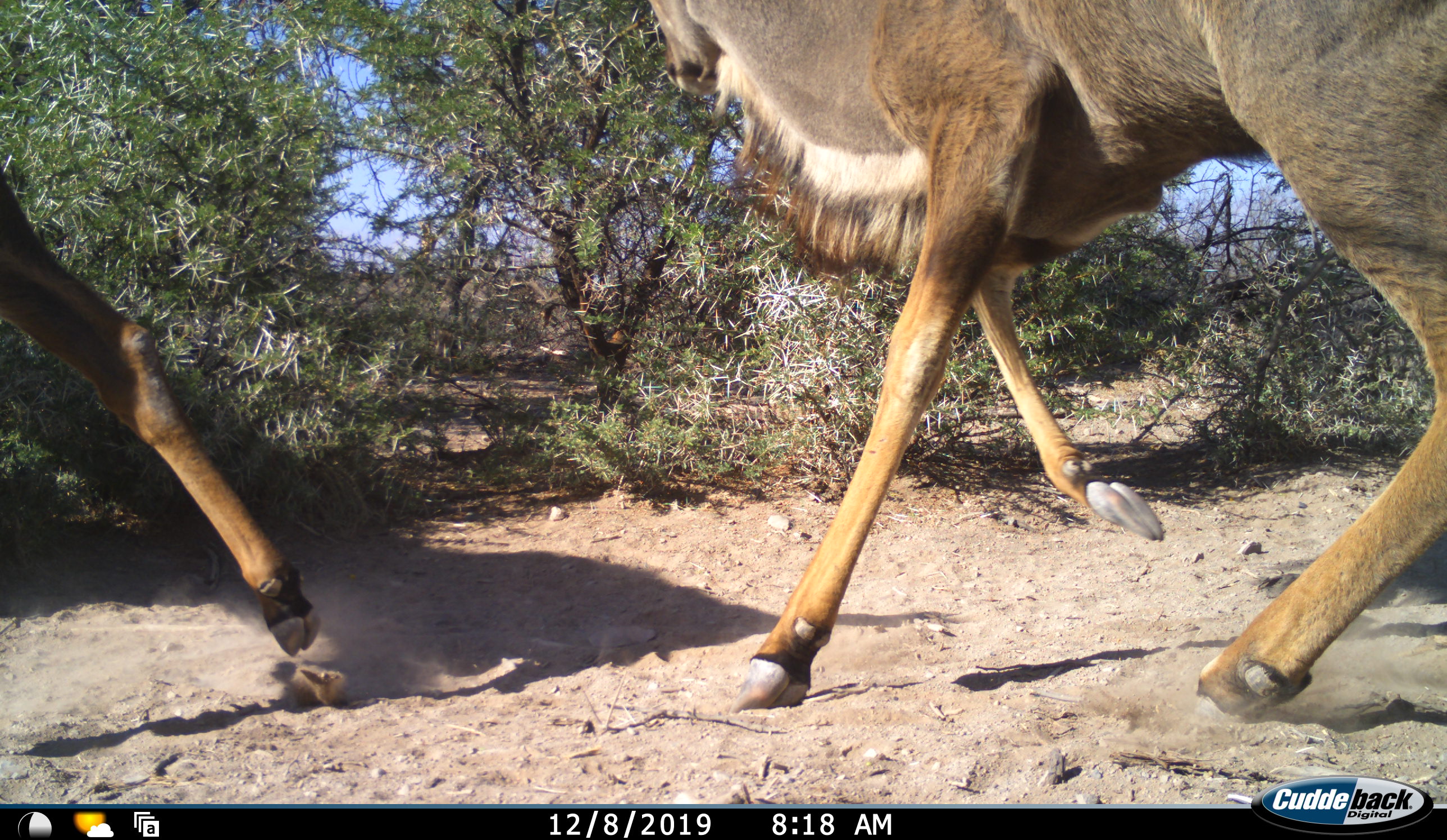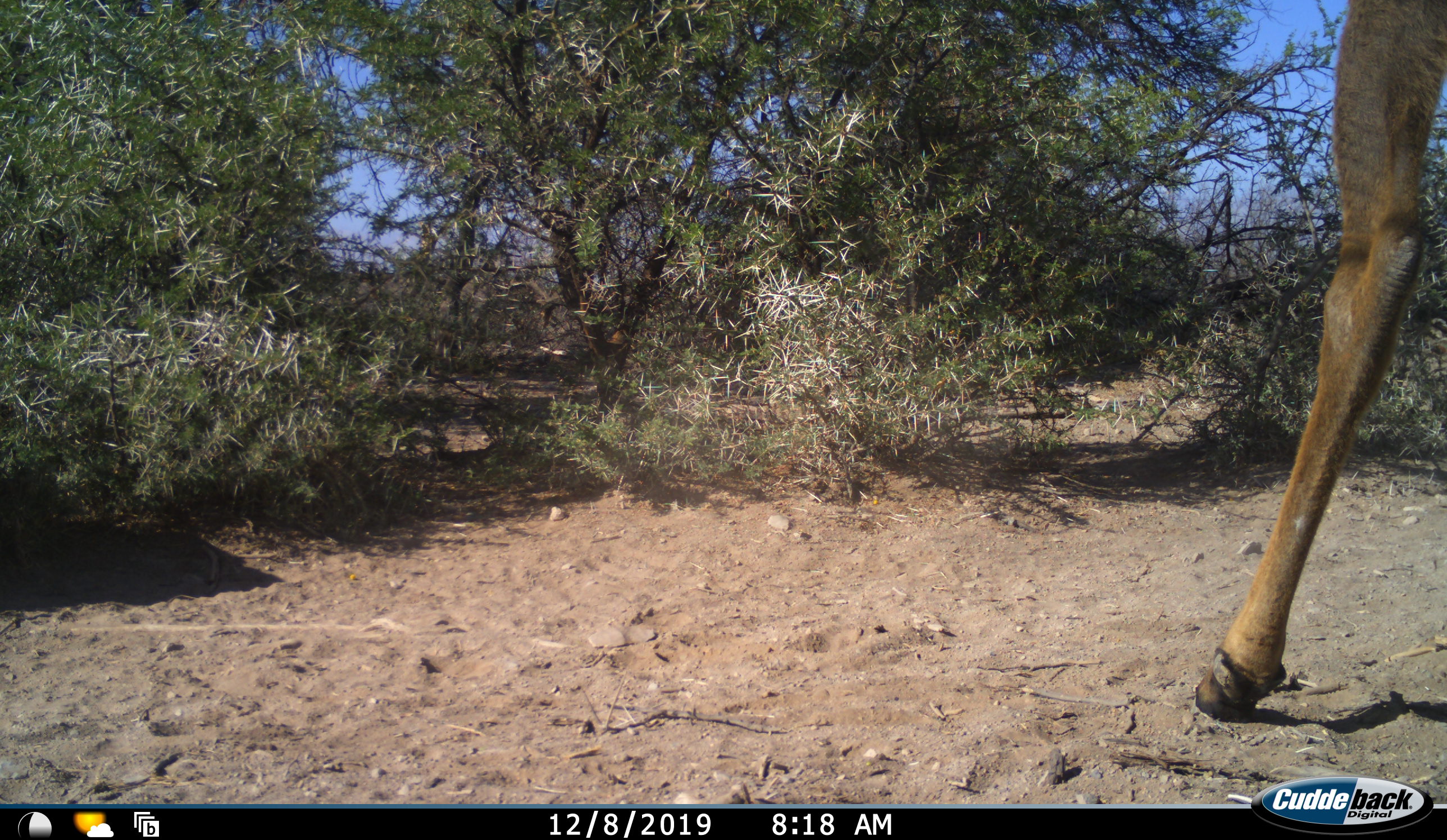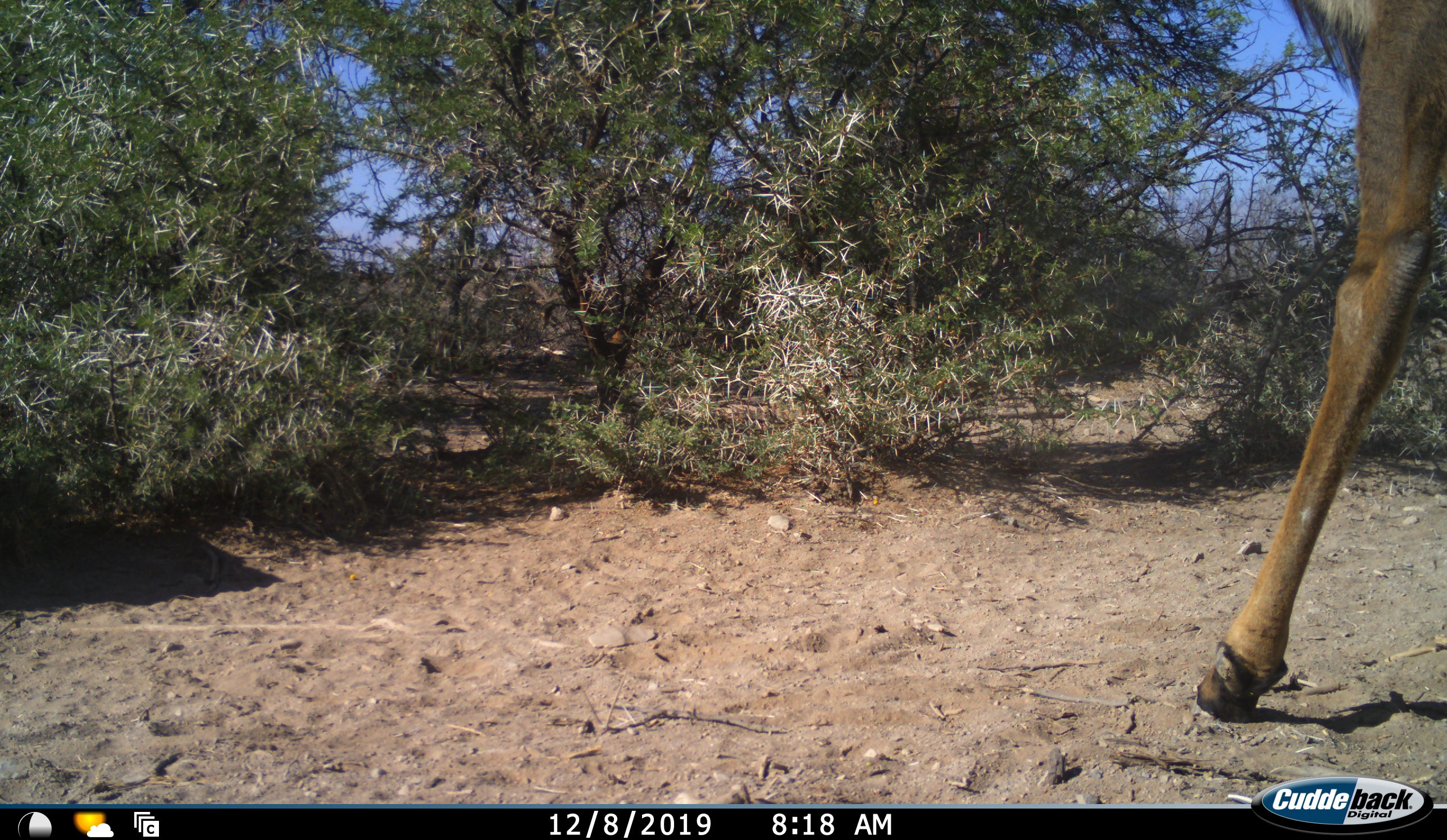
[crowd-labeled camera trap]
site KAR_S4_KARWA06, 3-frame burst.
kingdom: Animalia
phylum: Chordata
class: Mammalia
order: Artiodactyla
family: Bovidae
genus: Tragelaphus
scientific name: Tragelaphus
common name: kudu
Kudu (Tragelaphus), count 2. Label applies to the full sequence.